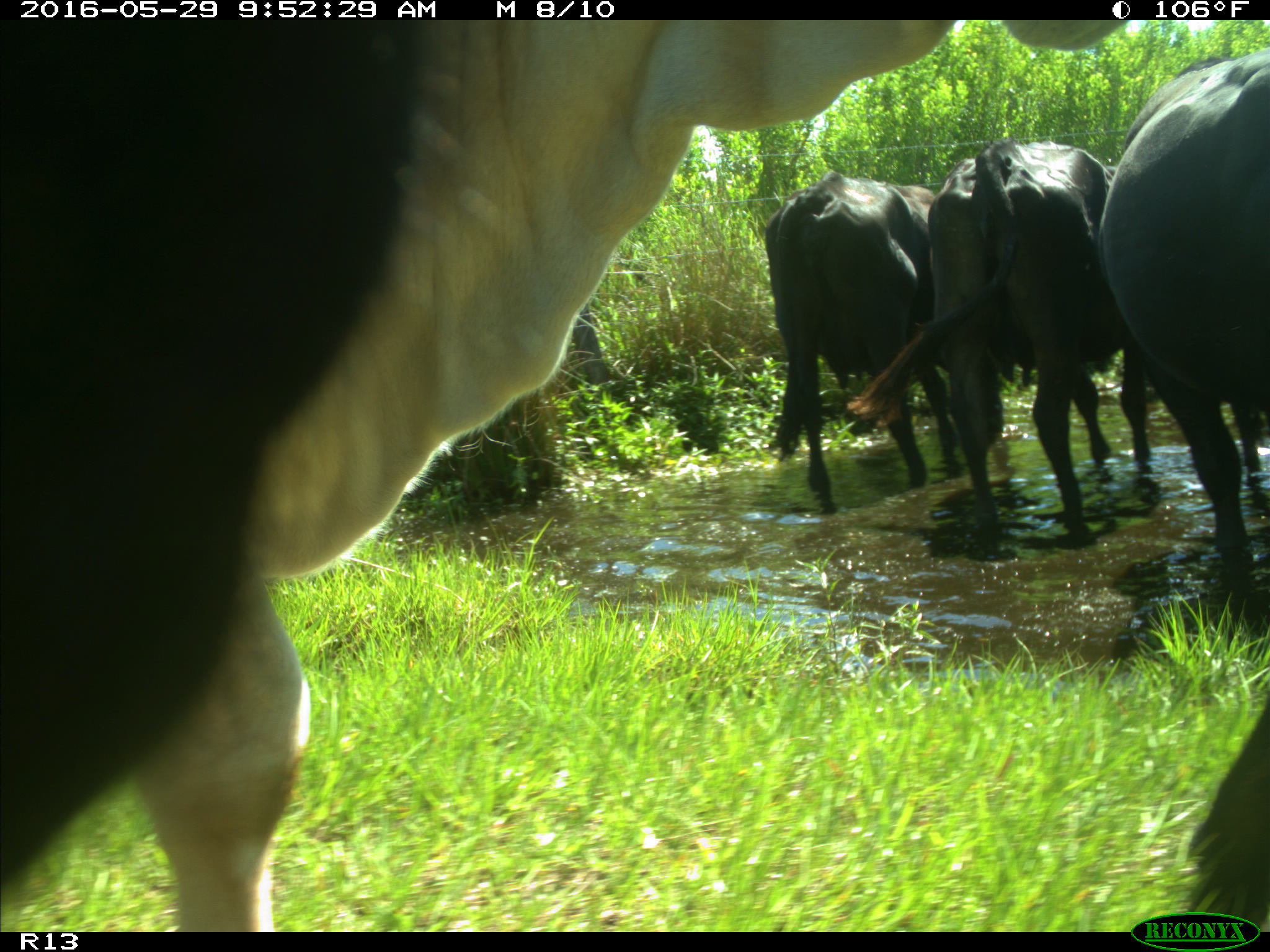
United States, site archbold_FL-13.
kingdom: Animalia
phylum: Chordata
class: Mammalia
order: Artiodactyla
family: Bovidae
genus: Bos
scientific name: Bos taurus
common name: domestic cow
Bos taurus (domestic cow).